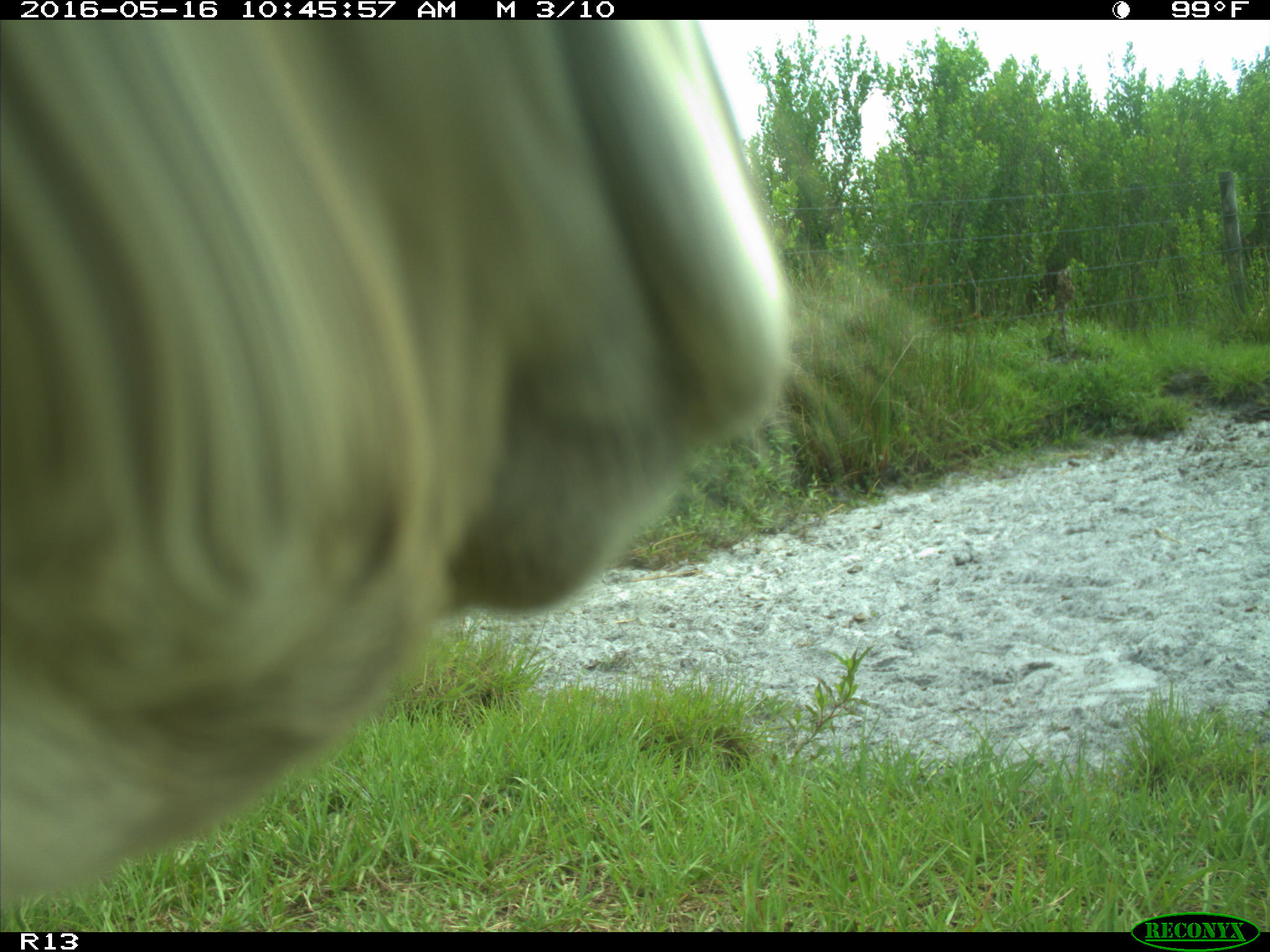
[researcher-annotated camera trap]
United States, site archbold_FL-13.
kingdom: Animalia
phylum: Chordata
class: Mammalia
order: Artiodactyla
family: Bovidae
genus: Bos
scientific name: Bos taurus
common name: domestic cow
Bos taurus (domestic cow).